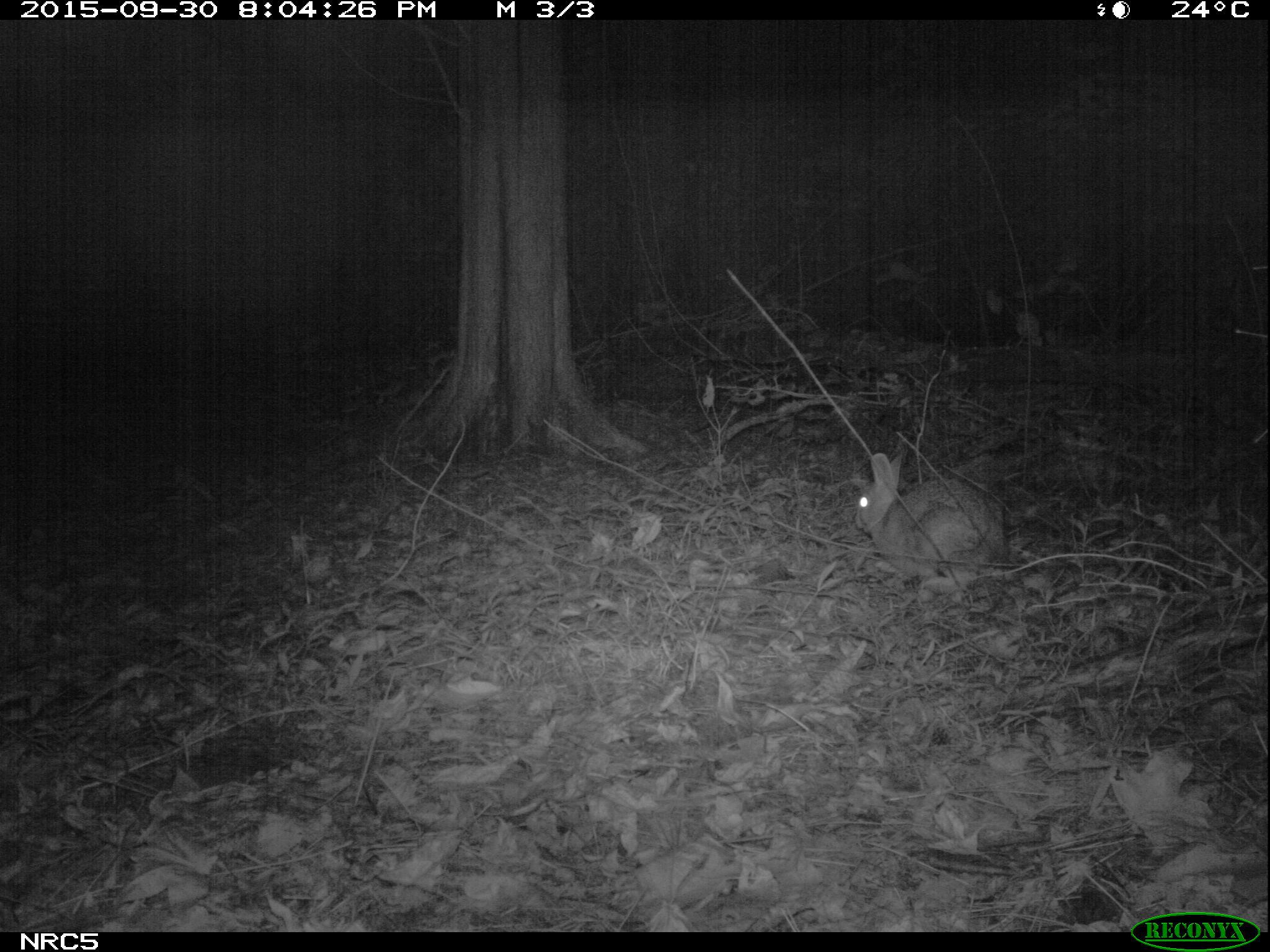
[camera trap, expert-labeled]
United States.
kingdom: Animalia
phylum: Chordata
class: Mammalia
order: Lagomorpha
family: Leporidae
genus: Sylvilagus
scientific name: Sylvilagus floridanus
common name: eastern cottontail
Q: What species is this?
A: Eastern Cottontail (Sylvilagus floridanus).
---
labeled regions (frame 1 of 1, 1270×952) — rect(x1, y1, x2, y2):
Eastern Cottontail: rect(845, 436, 1016, 612)